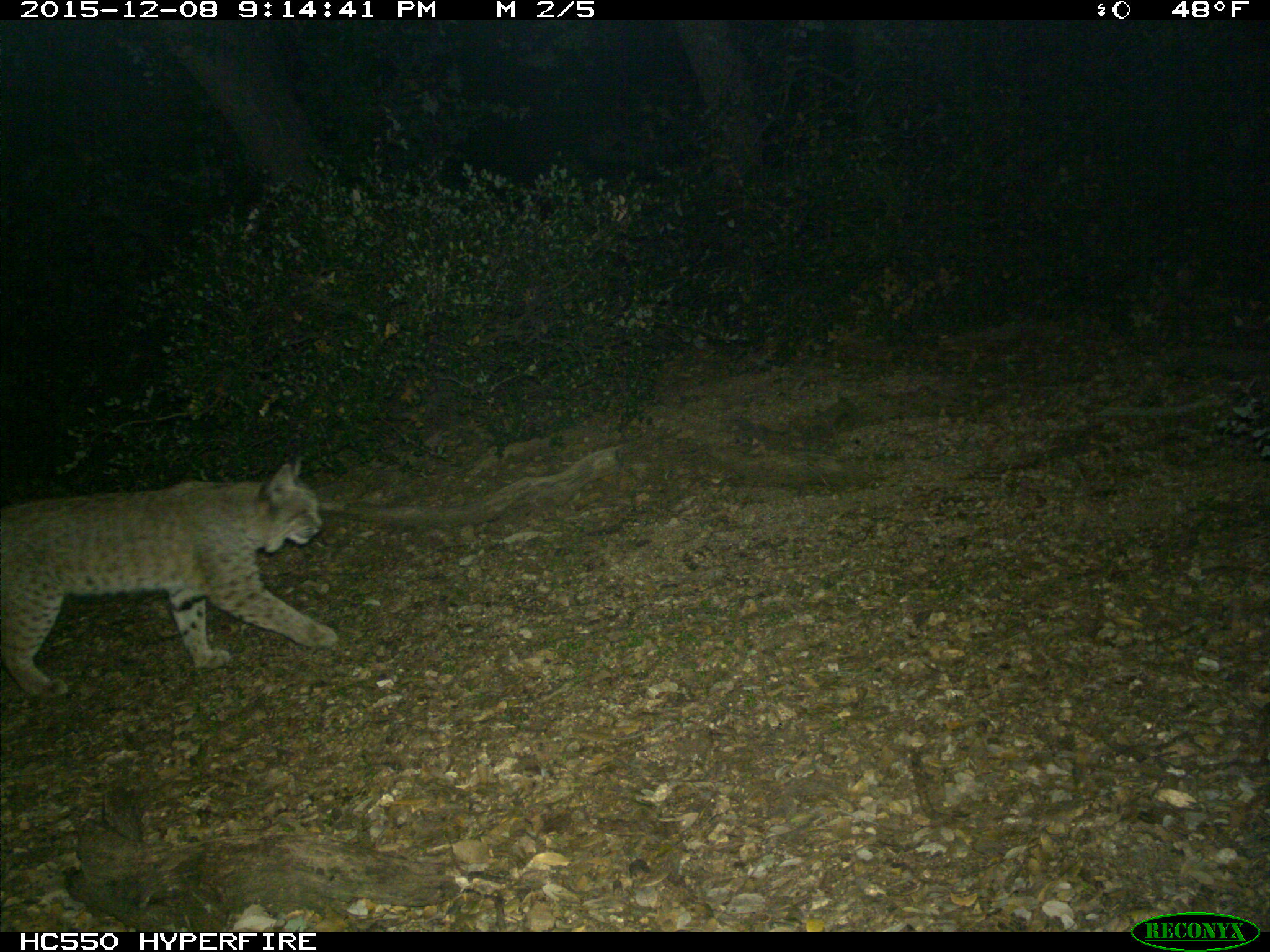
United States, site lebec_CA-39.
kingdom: Animalia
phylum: Chordata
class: Mammalia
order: Carnivora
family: Felidae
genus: Lynx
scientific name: Lynx rufus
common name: bobcat